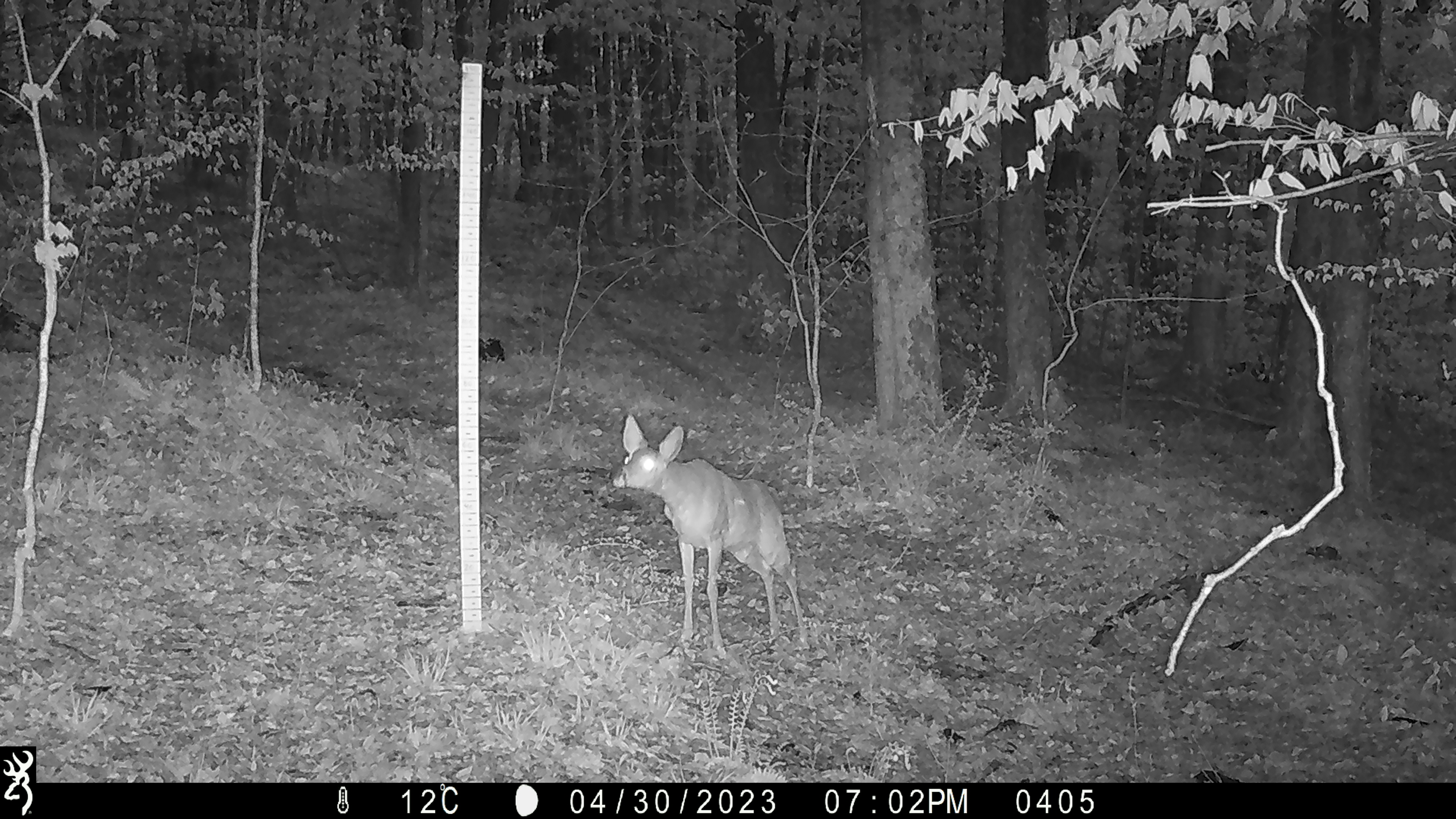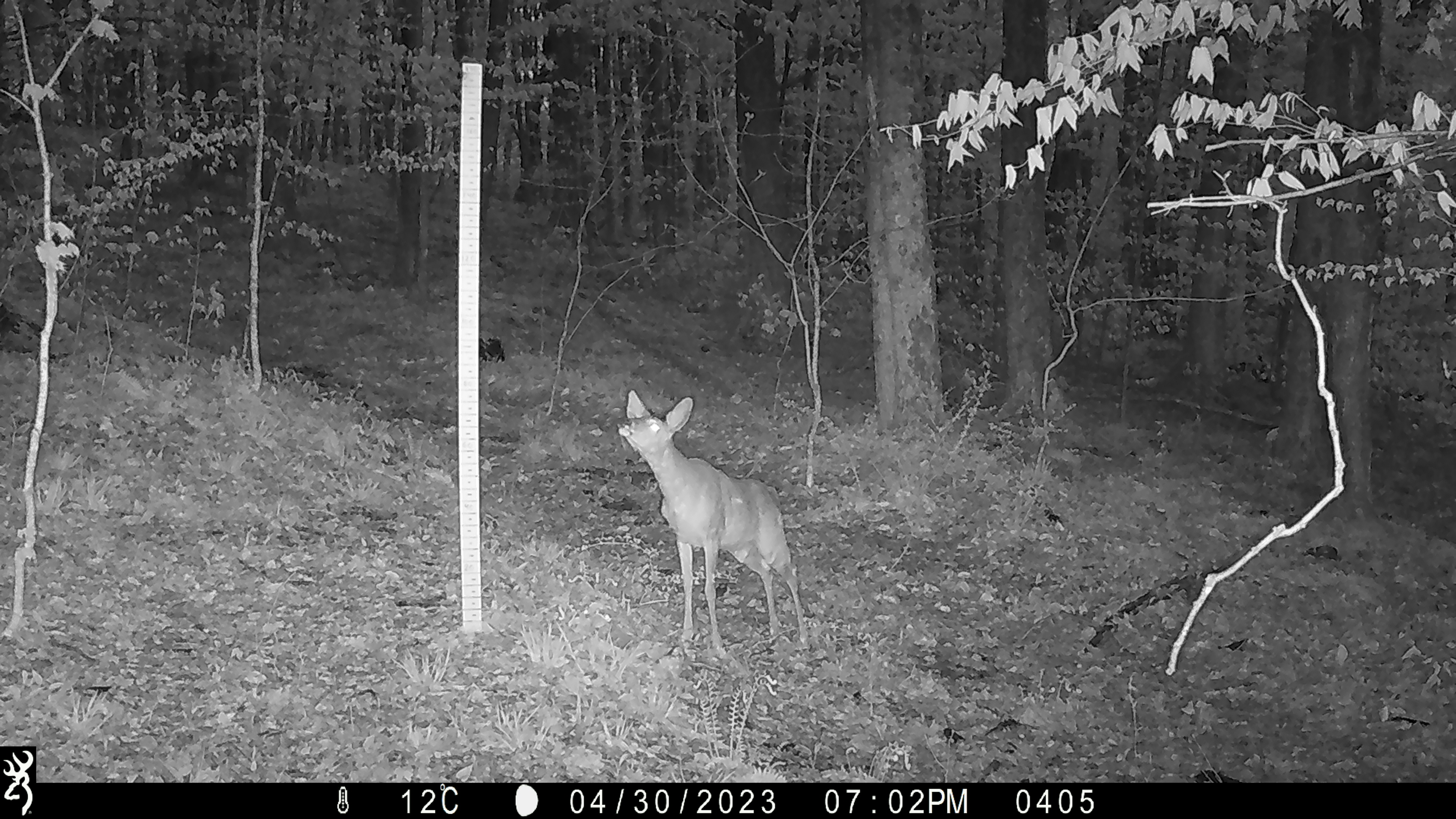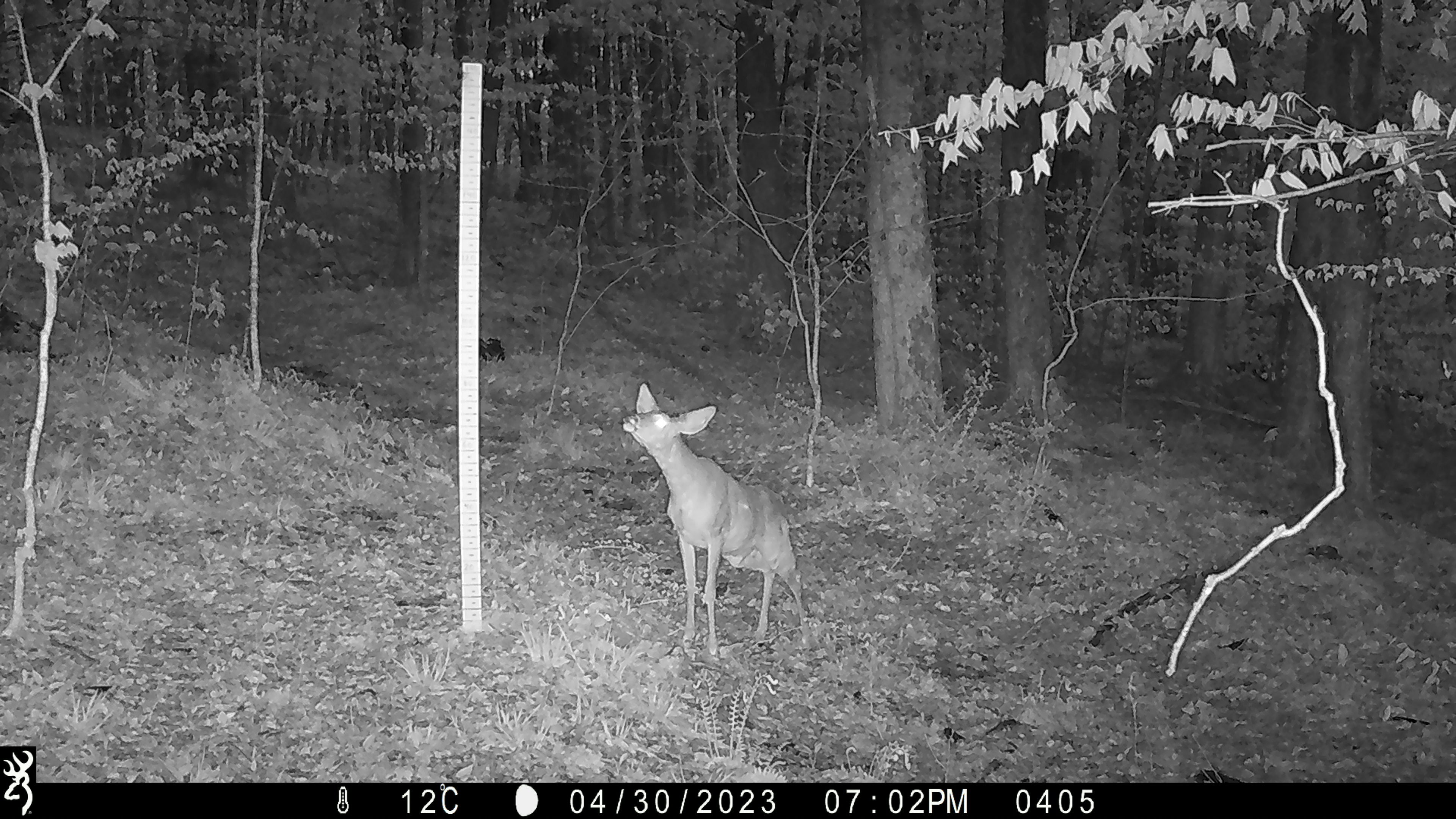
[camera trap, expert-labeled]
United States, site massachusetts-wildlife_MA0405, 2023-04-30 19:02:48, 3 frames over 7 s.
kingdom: Animalia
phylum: Chordata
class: Mammalia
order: Artiodactyla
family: Cervidae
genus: Odocoileus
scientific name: Odocoileus virginianus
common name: white-tailed deer